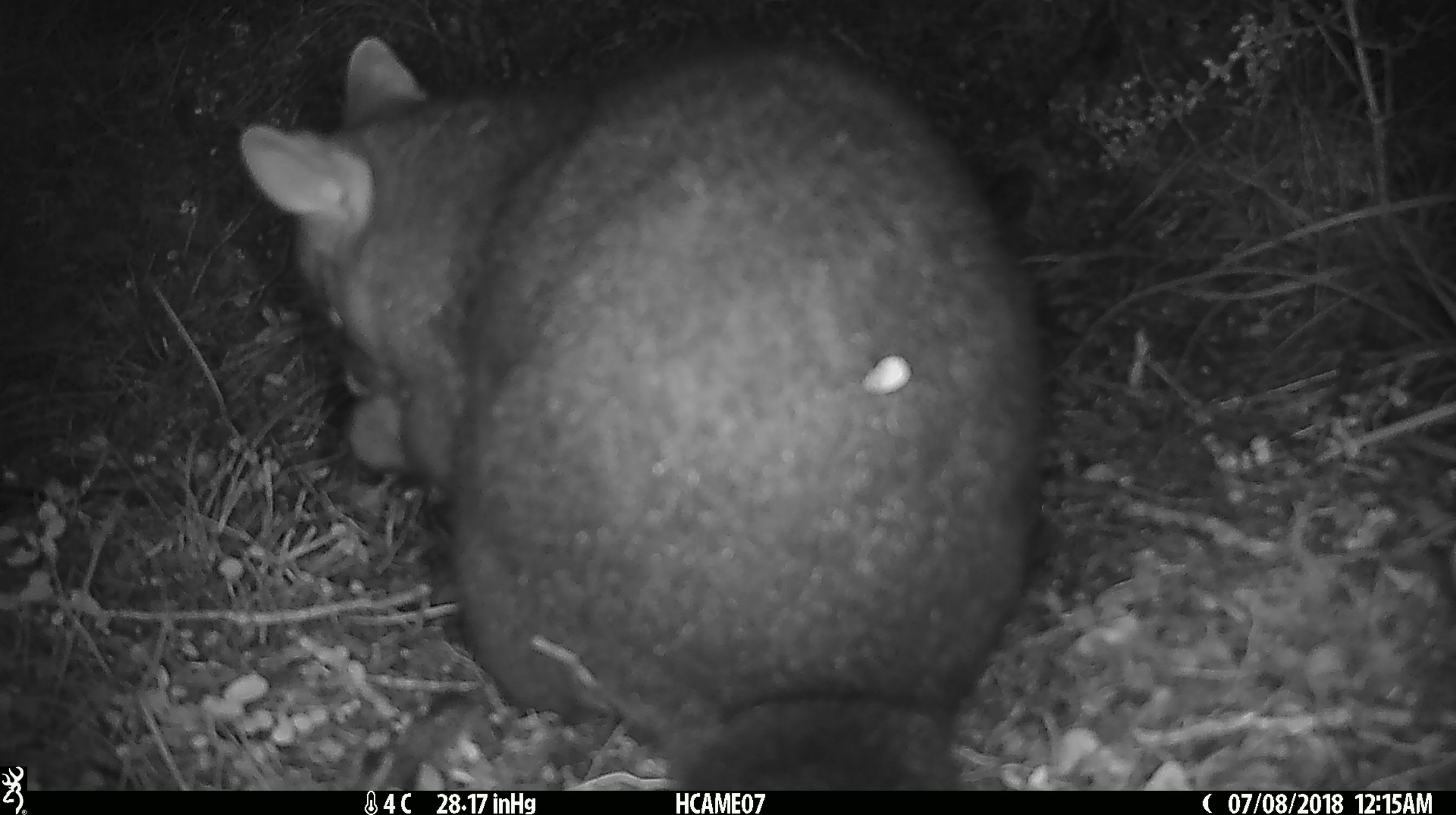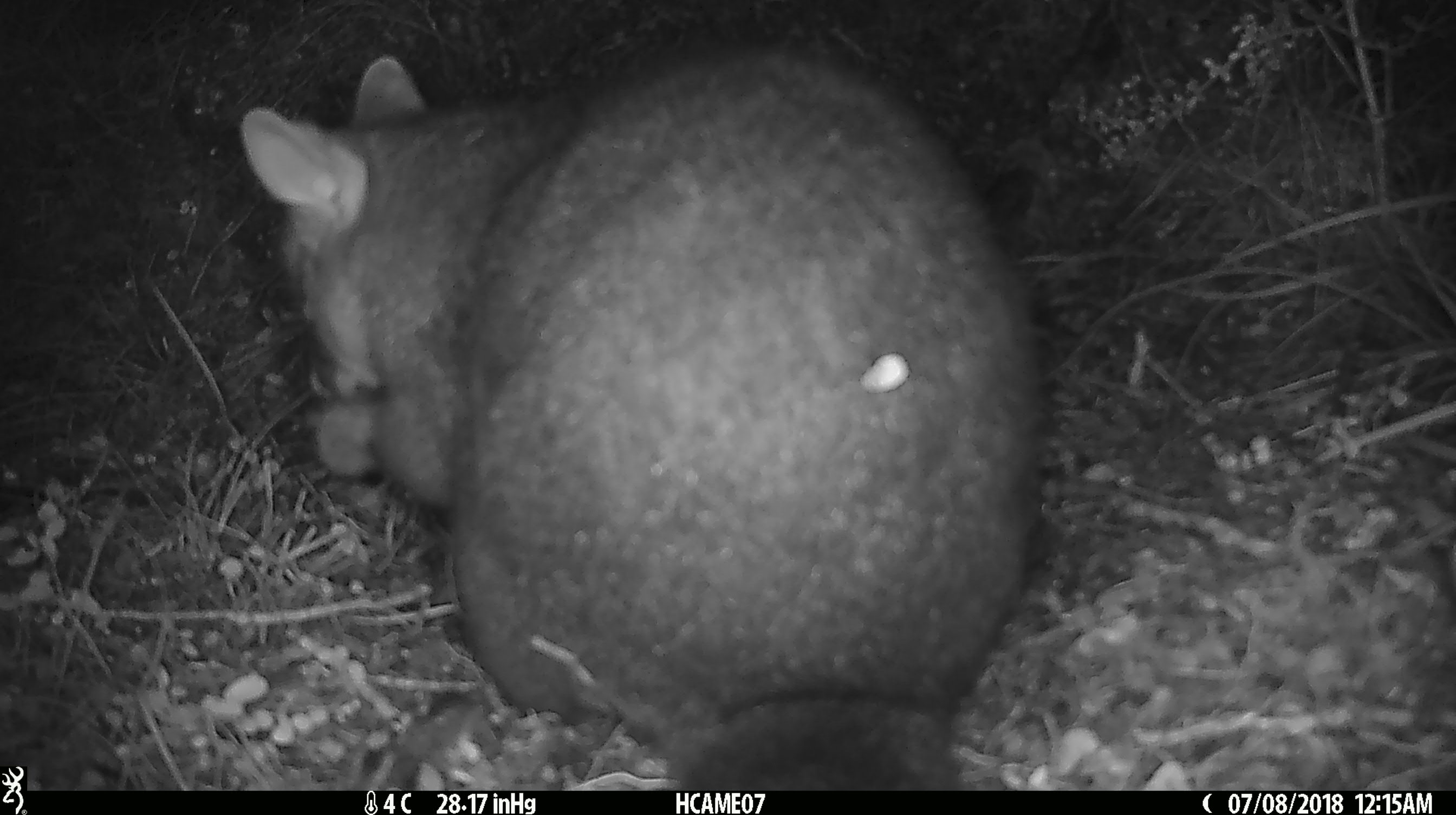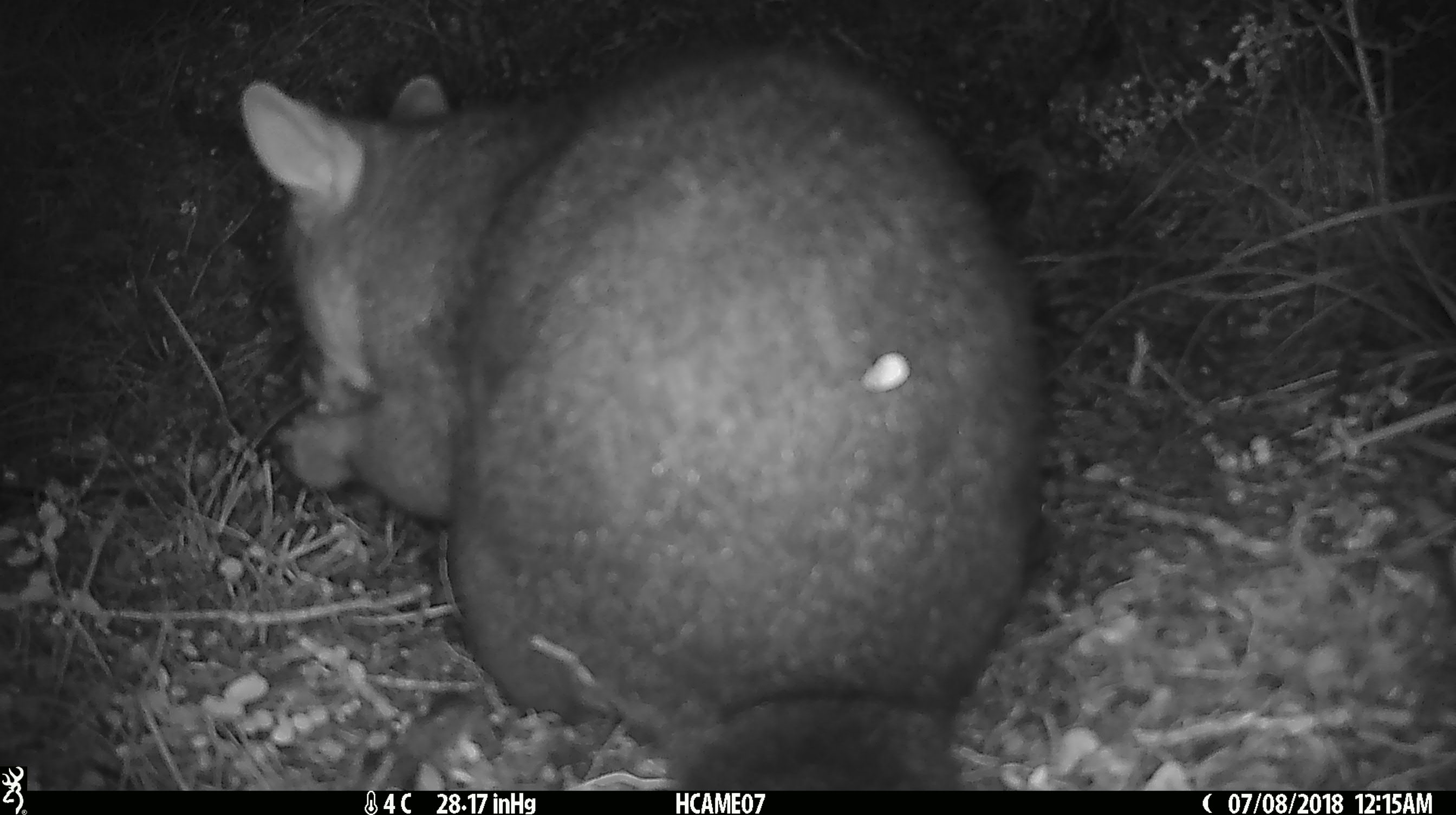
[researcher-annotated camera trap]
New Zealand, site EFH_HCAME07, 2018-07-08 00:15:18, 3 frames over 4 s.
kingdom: Animalia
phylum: Chordata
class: Mammalia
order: Diprotodontia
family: Phalangeridae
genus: Trichosurus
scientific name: Trichosurus vulpecula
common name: common brushtail possum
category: possum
Possum (common brushtail possum) (Trichosurus vulpecula).